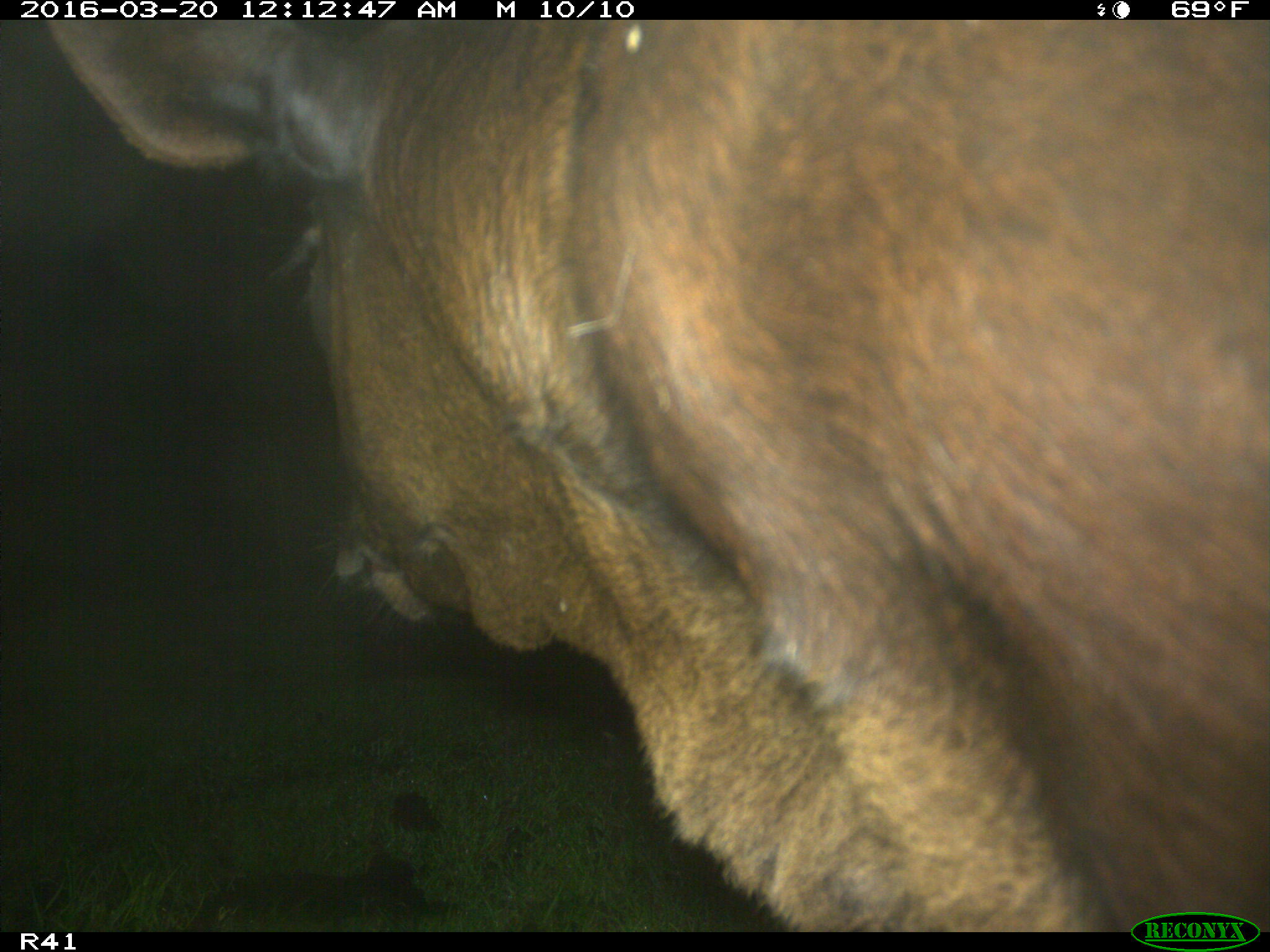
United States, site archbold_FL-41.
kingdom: Animalia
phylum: Chordata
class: Mammalia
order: Artiodactyla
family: Bovidae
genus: Bos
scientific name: Bos taurus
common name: domestic cow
Bos taurus (domestic cow).